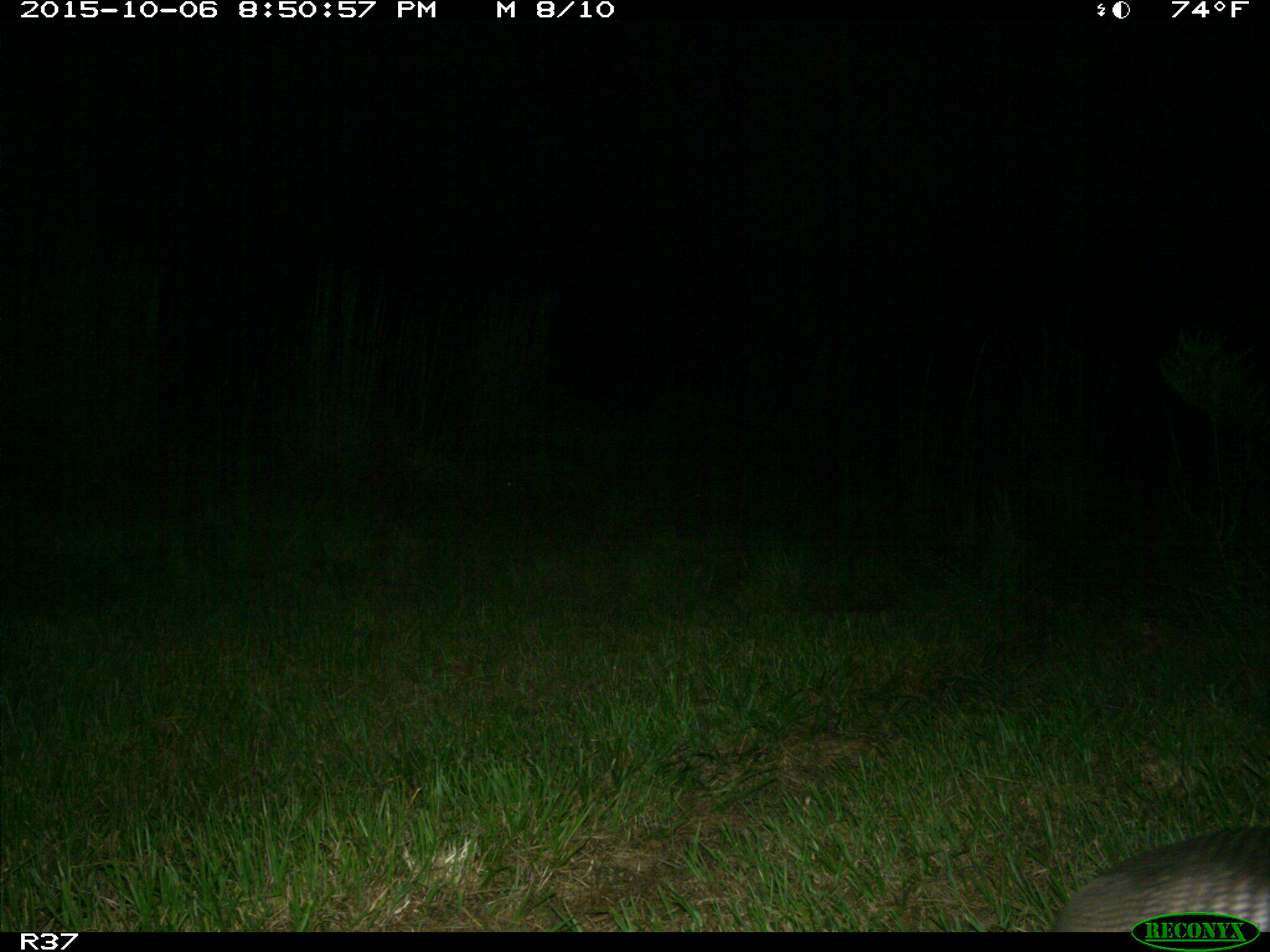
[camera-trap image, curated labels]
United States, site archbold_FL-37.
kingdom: Animalia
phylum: Chordata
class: Mammalia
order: Cingulata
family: Dasypodidae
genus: Dasypus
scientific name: Dasypus novemcinctus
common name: nine-banded armadillo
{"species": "Dasypus novemcinctus (nine-banded armadillo)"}